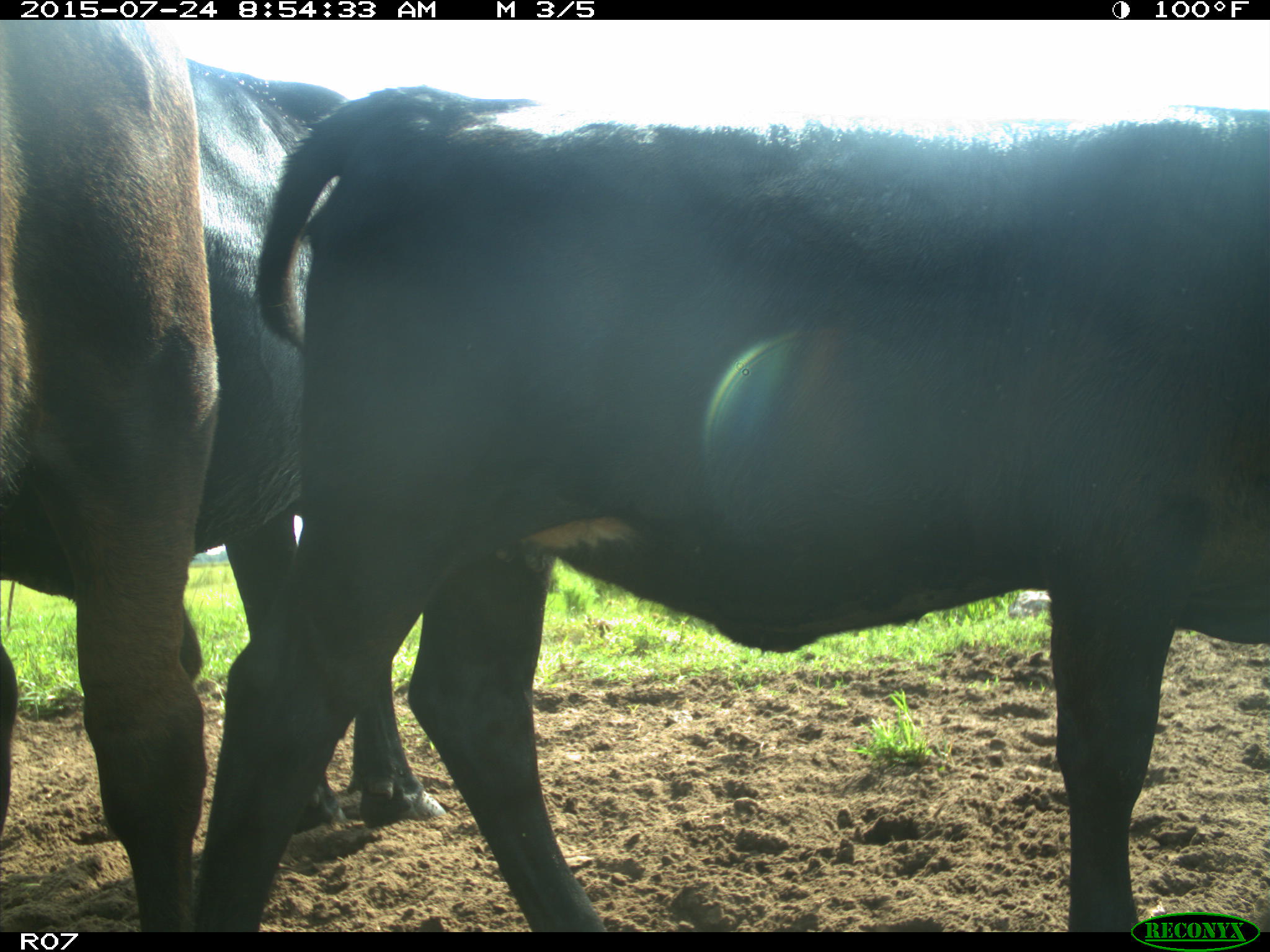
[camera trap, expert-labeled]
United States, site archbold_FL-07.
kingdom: Animalia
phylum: Chordata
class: Mammalia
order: Artiodactyla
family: Bovidae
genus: Bos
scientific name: Bos taurus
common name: domestic cow